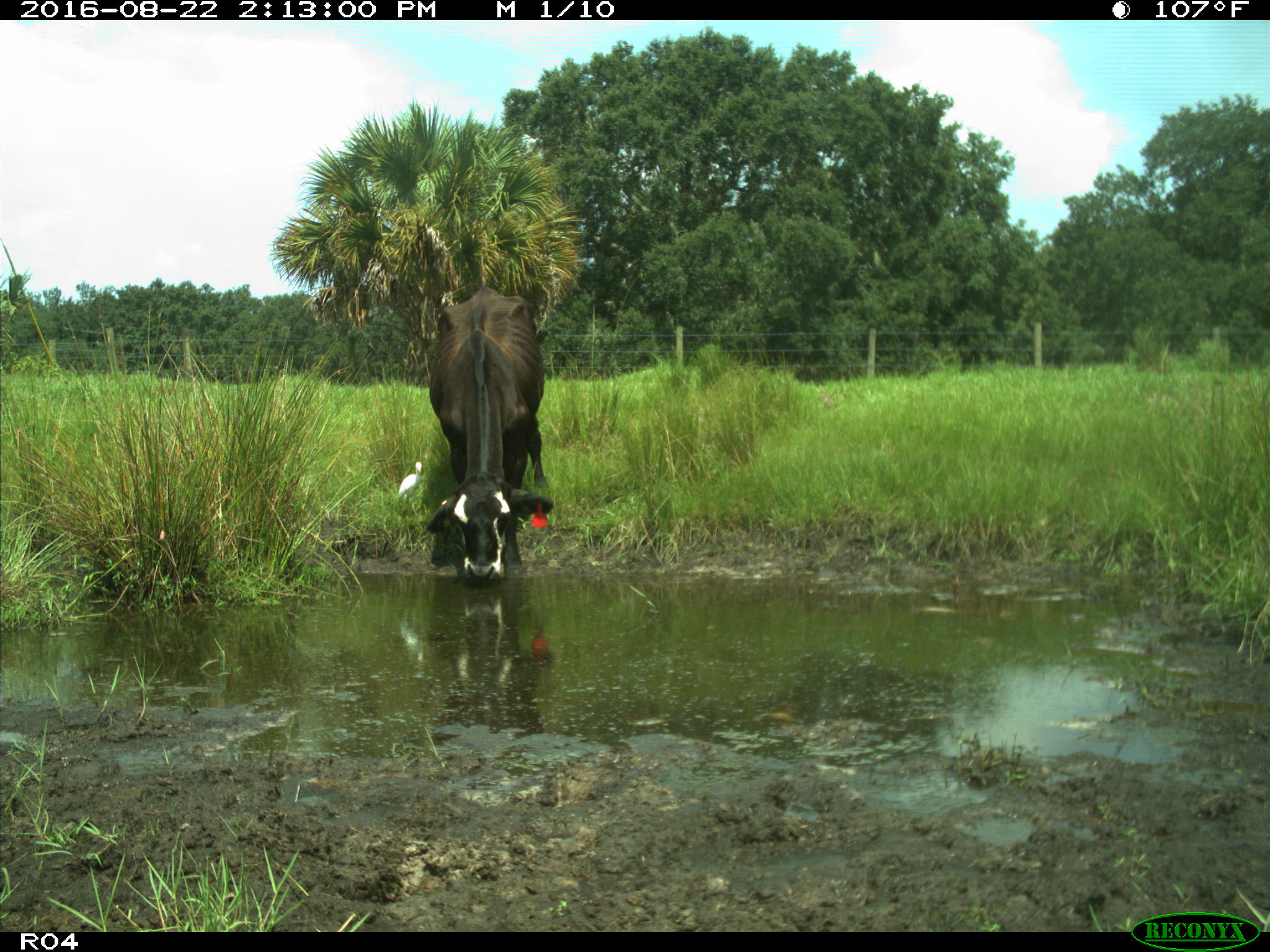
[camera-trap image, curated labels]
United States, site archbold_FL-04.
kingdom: Animalia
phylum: Chordata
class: Mammalia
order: Artiodactyla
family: Bovidae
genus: Bos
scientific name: Bos taurus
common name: domestic cow